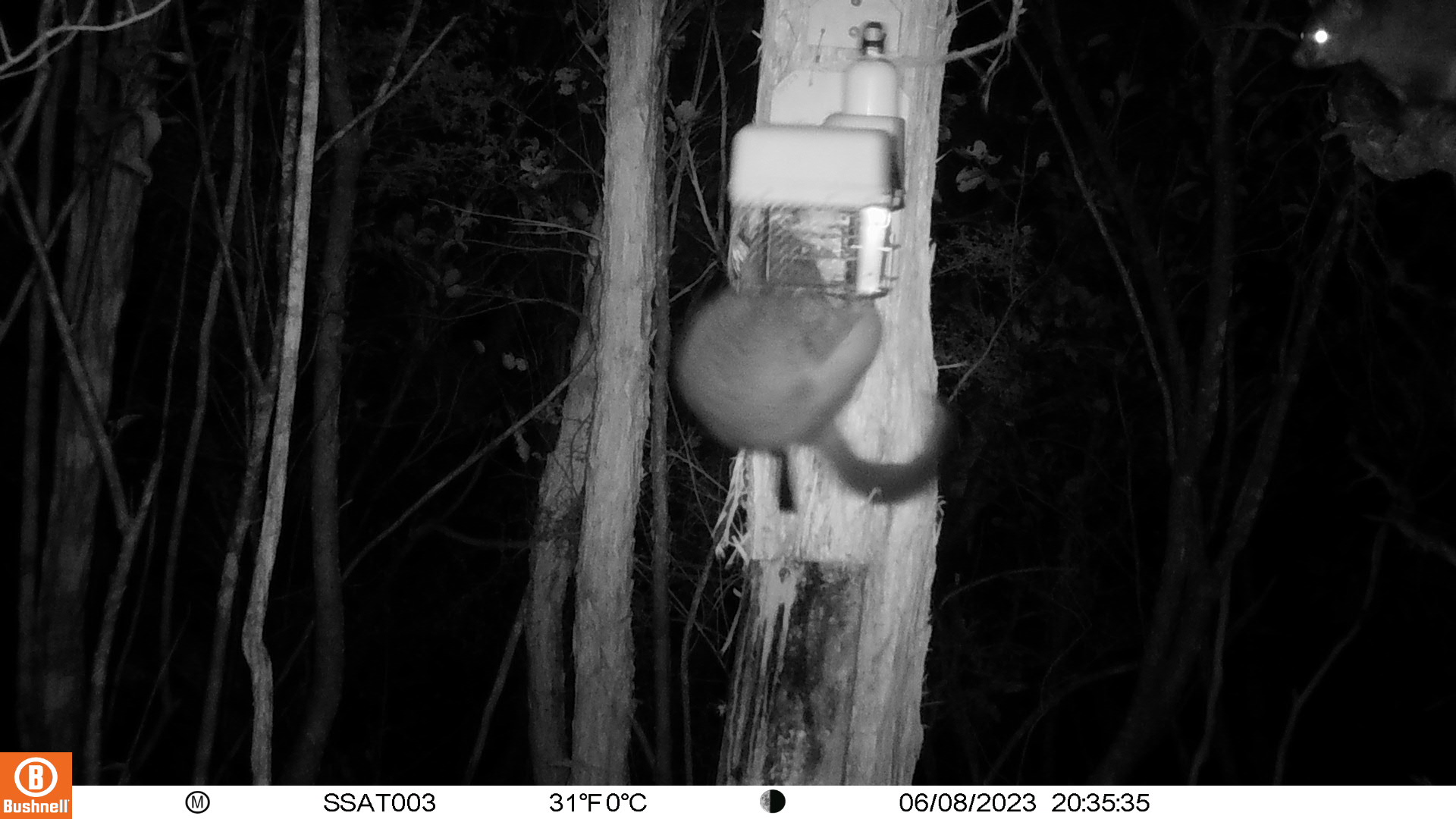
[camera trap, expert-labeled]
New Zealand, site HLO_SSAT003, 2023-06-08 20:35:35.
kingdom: Animalia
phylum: Chordata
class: Mammalia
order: Diprotodontia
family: Phalangeridae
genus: Trichosurus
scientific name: Trichosurus vulpecula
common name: common brushtail possum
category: possum